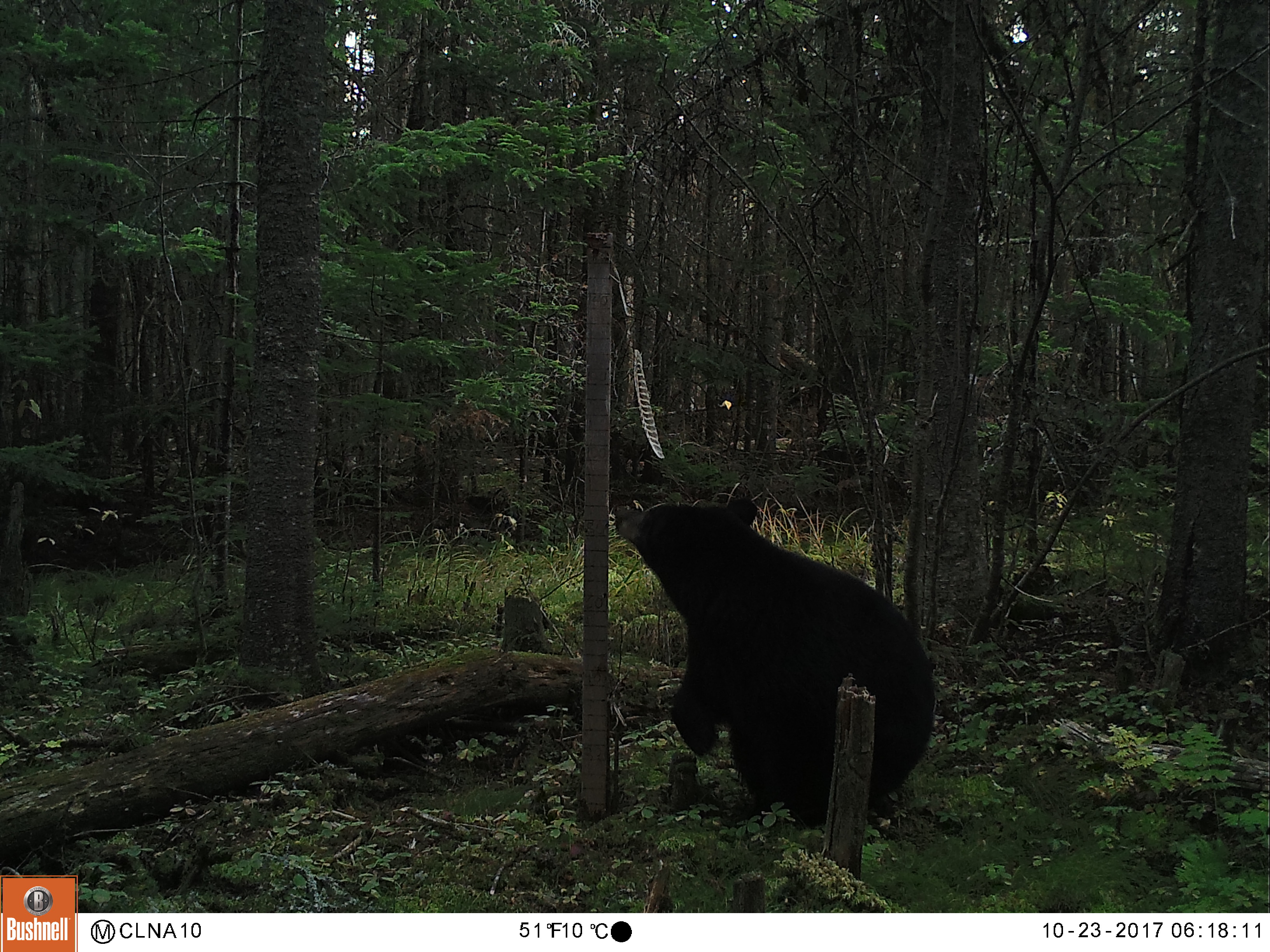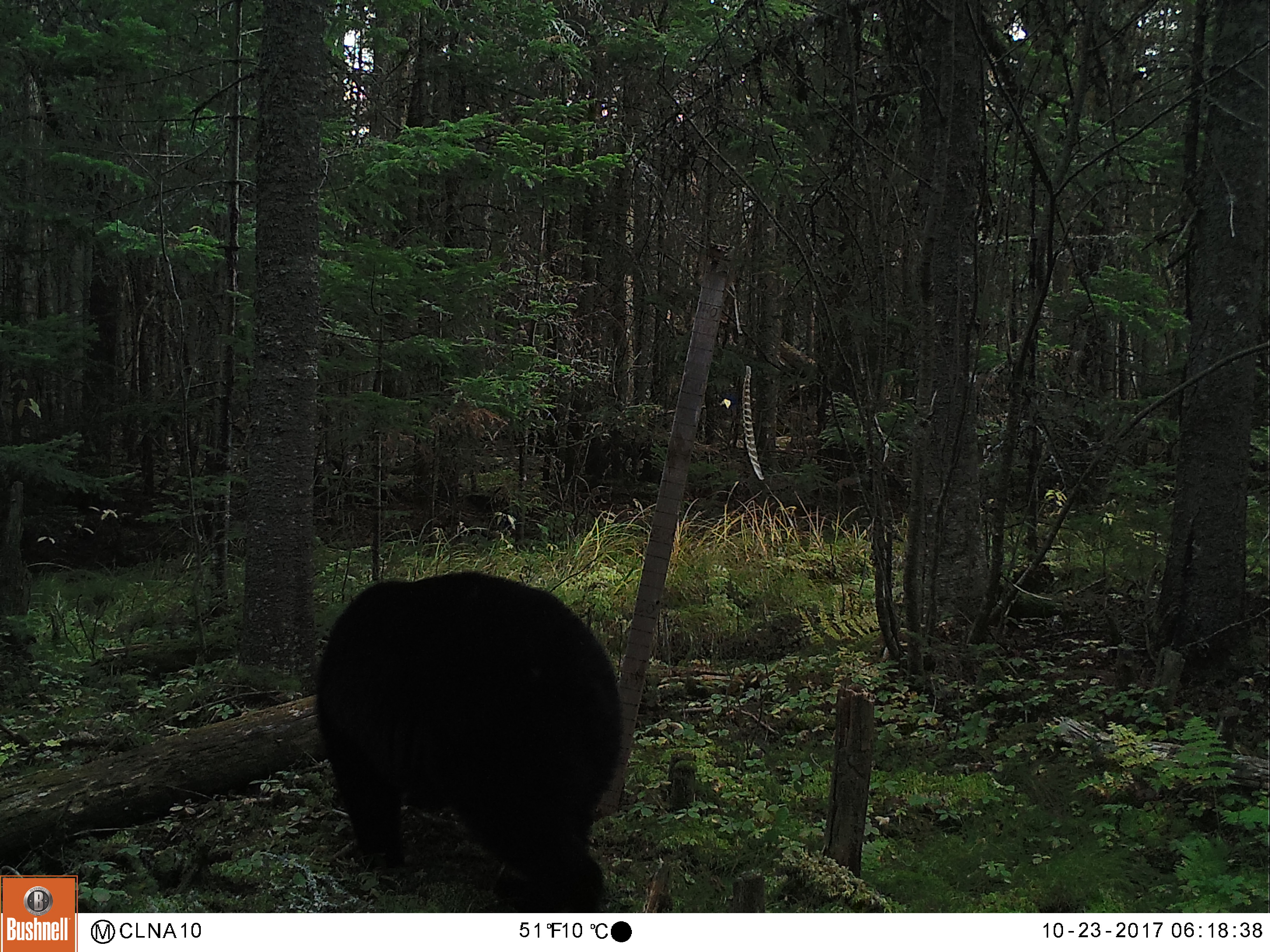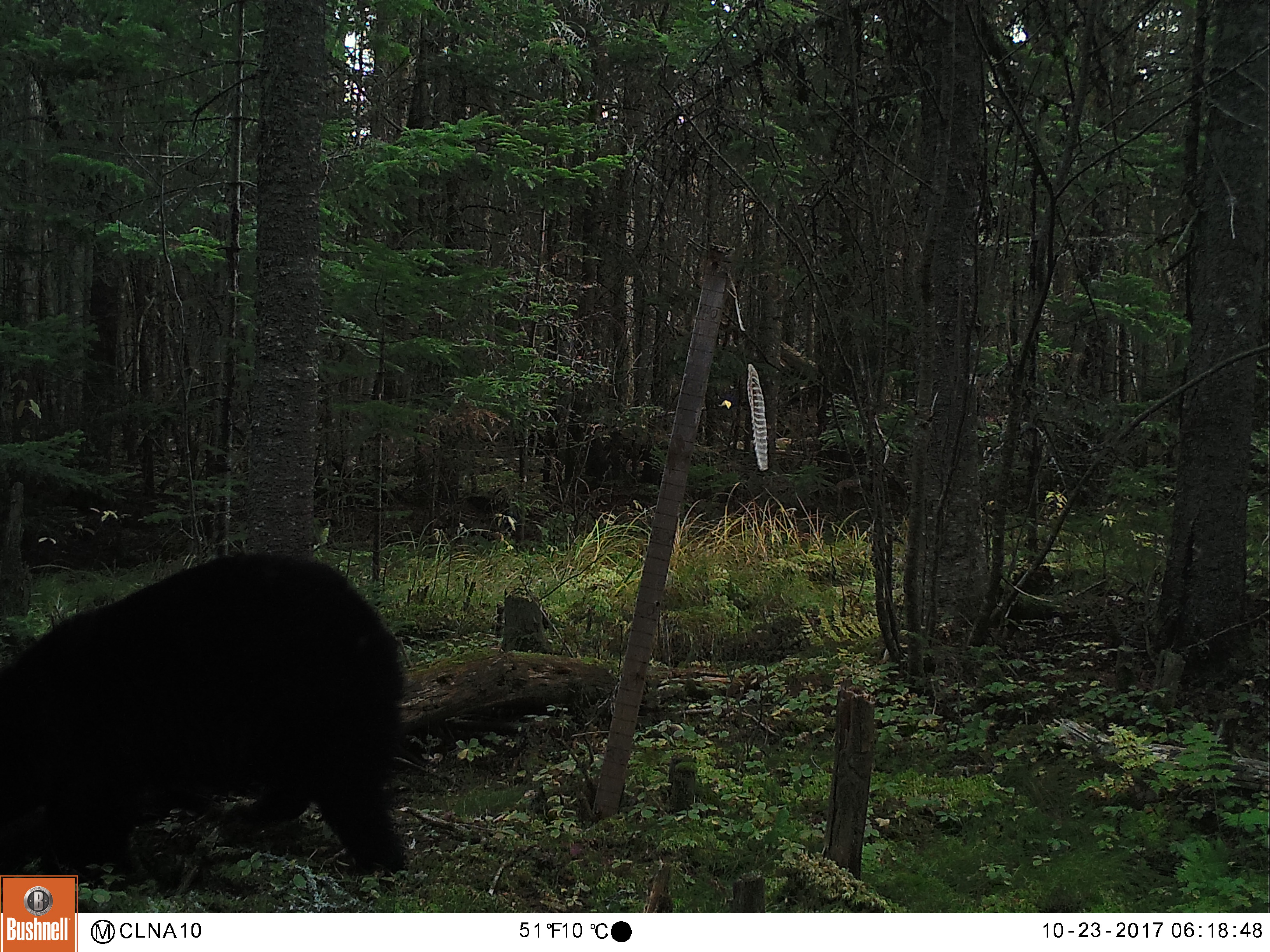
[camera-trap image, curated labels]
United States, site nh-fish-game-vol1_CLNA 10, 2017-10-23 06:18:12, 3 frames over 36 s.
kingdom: Animalia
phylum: Chordata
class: Mammalia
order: Carnivora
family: Ursidae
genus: Ursus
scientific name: Ursus americanus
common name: black bear